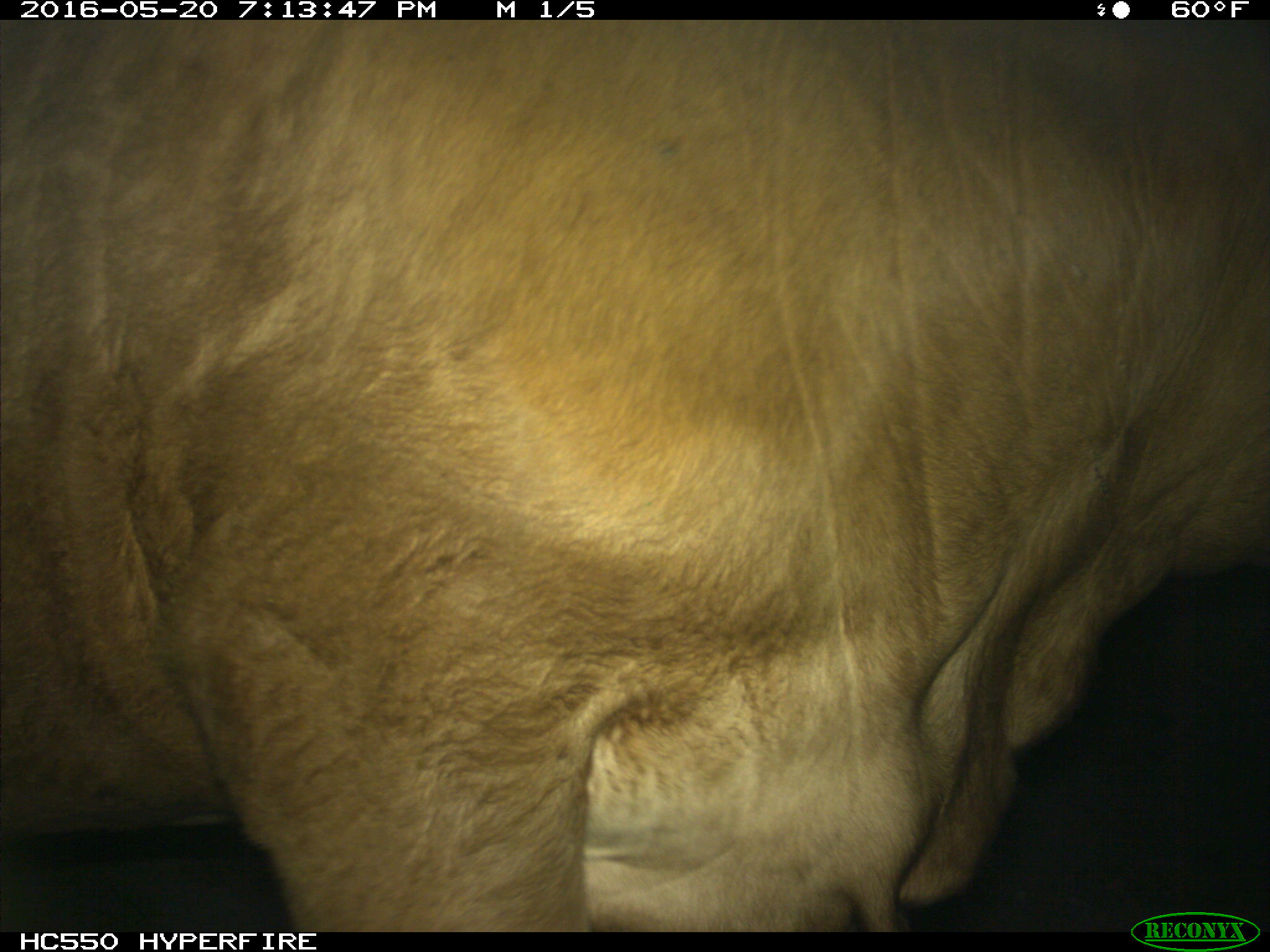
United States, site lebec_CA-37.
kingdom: Animalia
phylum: Chordata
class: Mammalia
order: Artiodactyla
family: Bovidae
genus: Bos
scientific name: Bos taurus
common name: domestic cow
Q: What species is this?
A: Bos taurus (domestic cow).